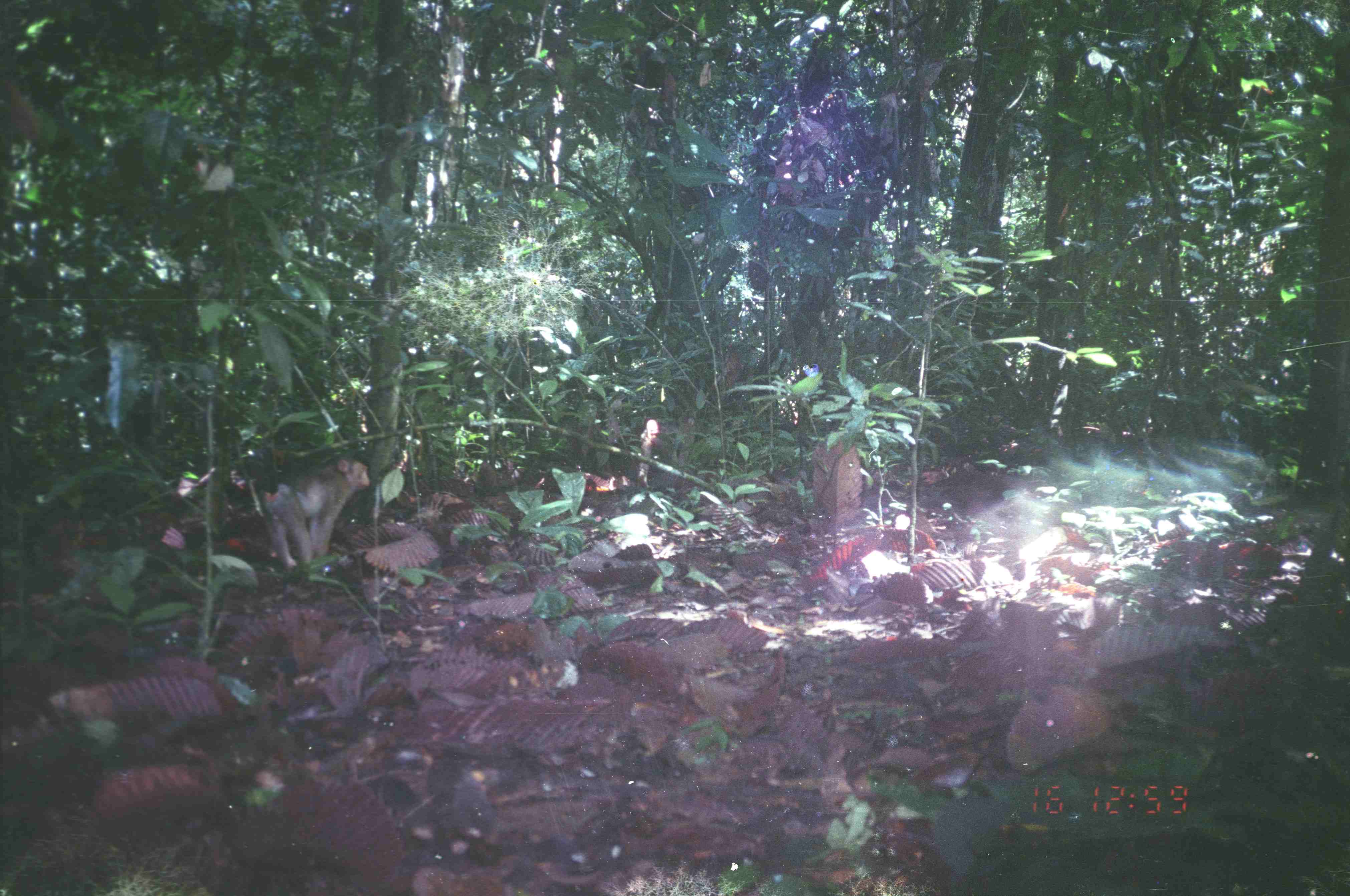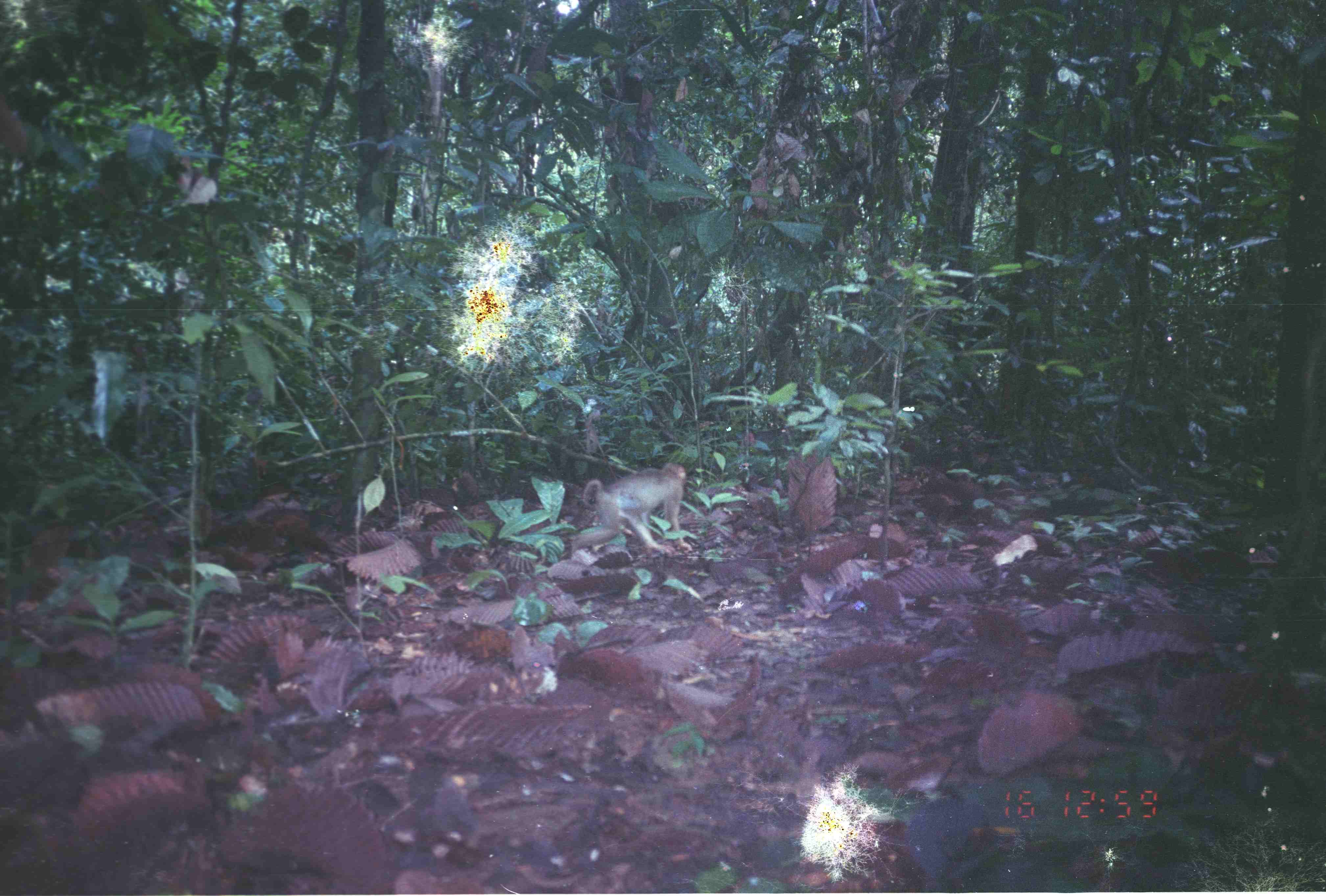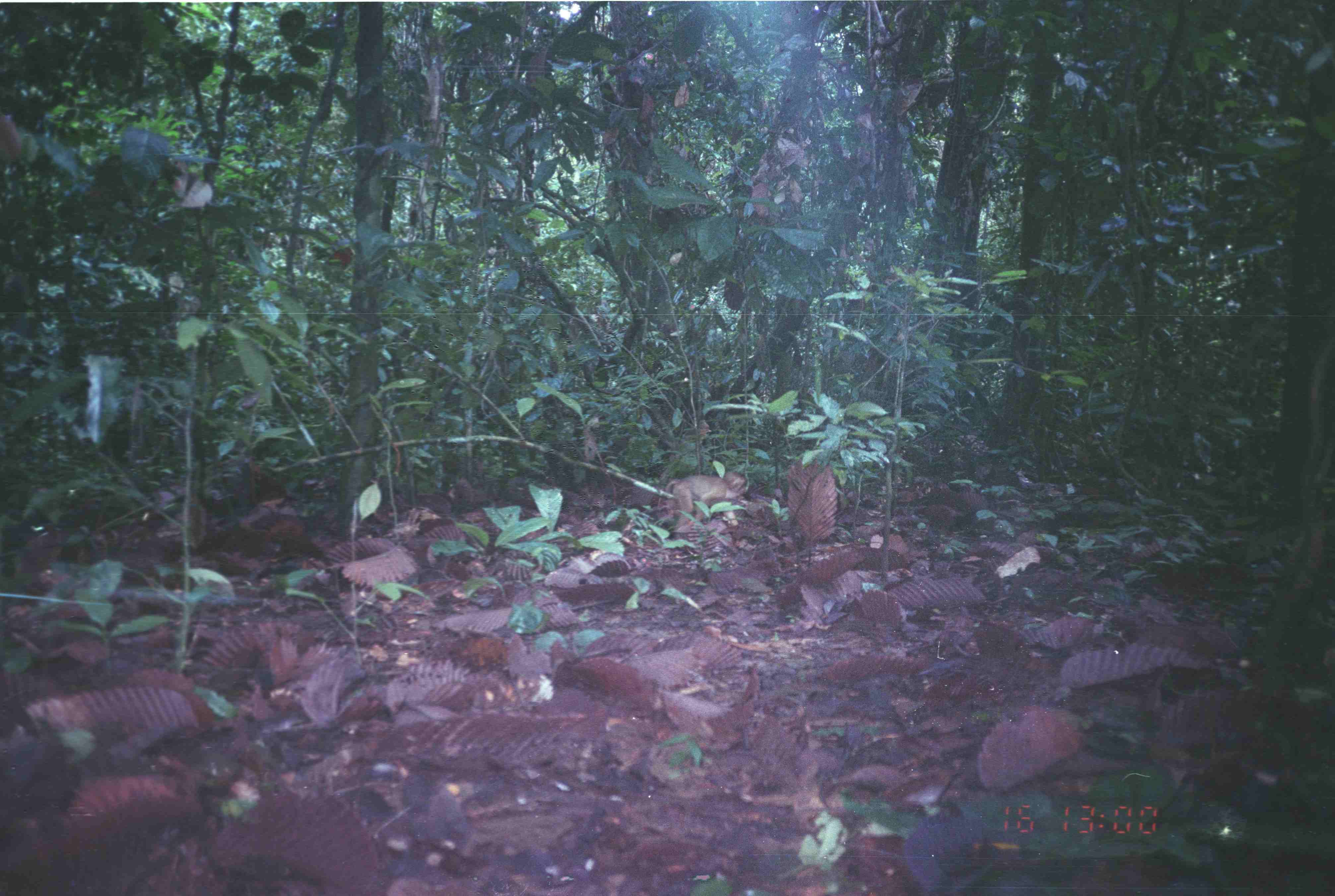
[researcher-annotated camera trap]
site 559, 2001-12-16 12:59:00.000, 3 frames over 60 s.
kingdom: Animalia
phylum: Chordata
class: Mammalia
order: Primates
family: Cercopithecidae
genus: Macaca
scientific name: Macaca nemestrina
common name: southern pig-tailed macaque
Macaca nemestrina (southern pig-tailed macaque), count 1.